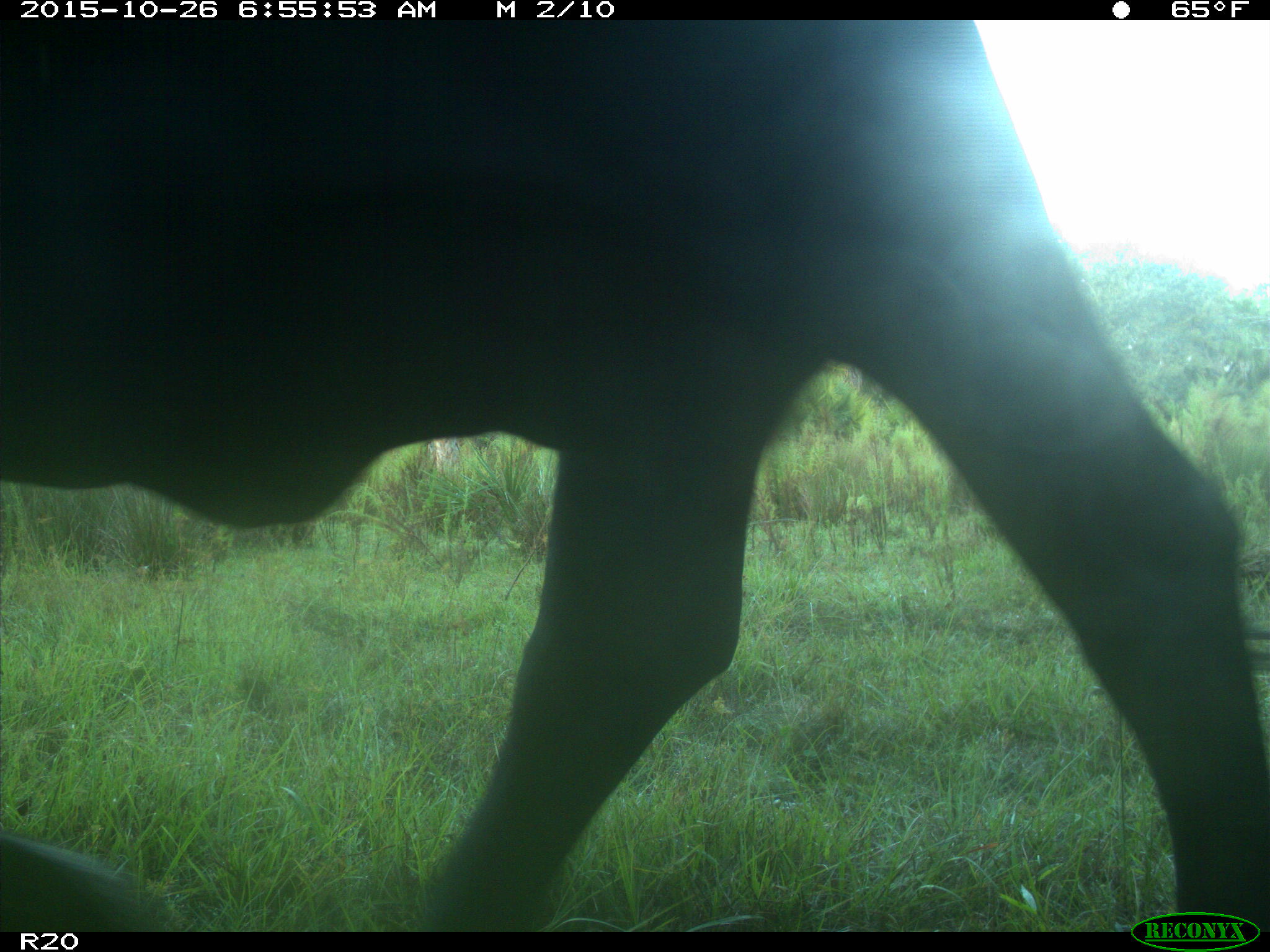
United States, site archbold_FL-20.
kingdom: Animalia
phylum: Chordata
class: Mammalia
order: Artiodactyla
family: Bovidae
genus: Bos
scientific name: Bos taurus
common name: domestic cow